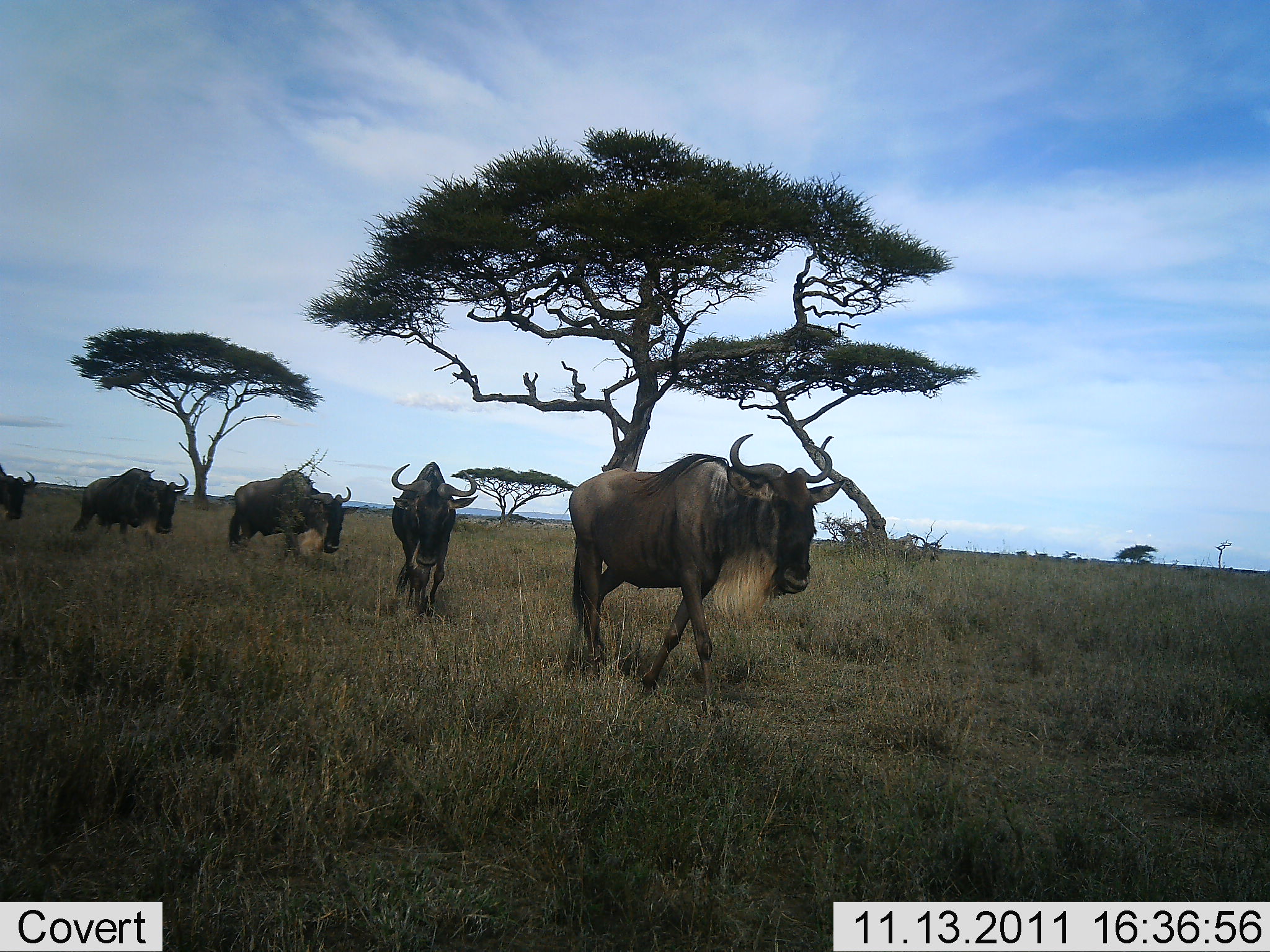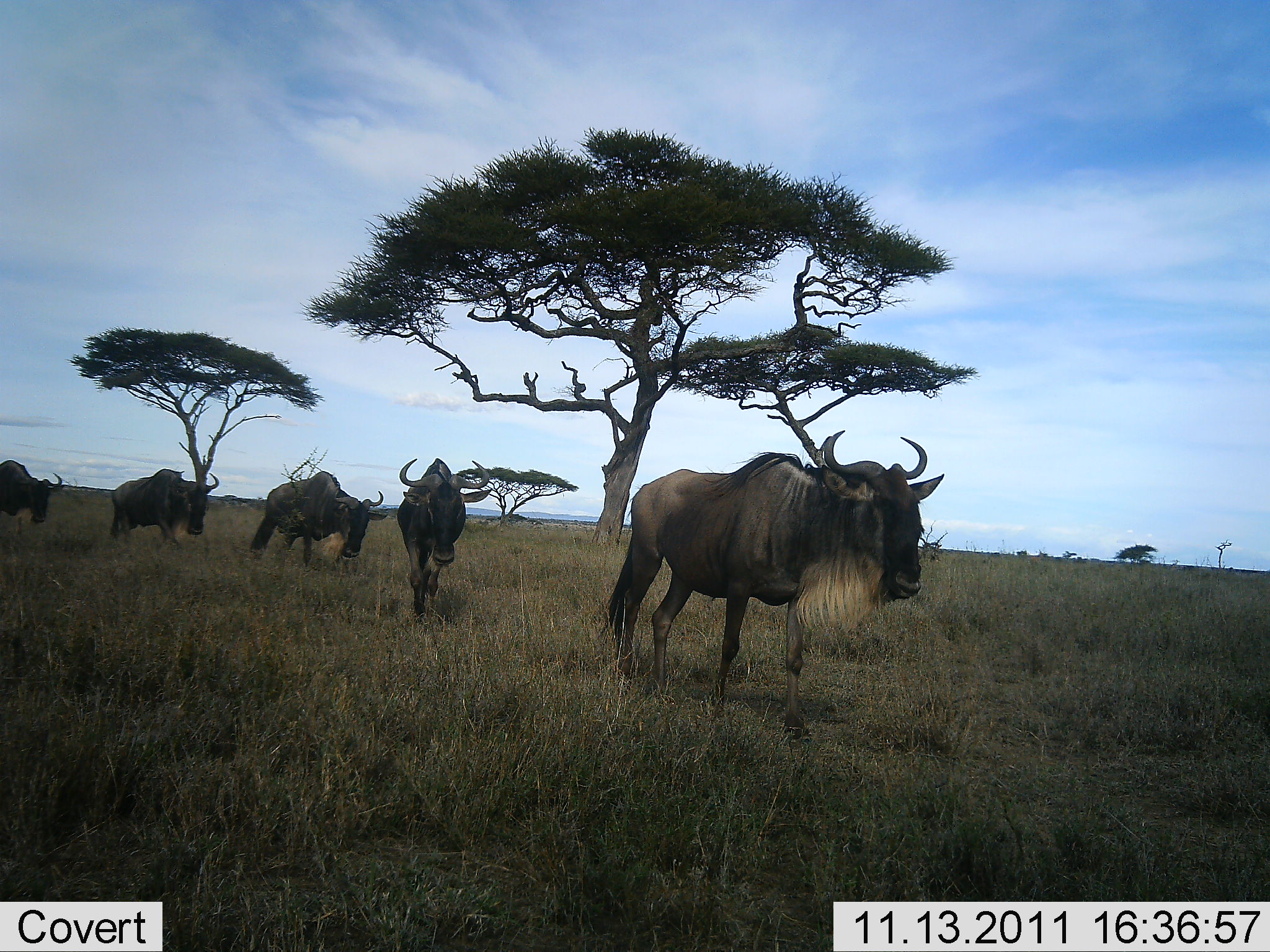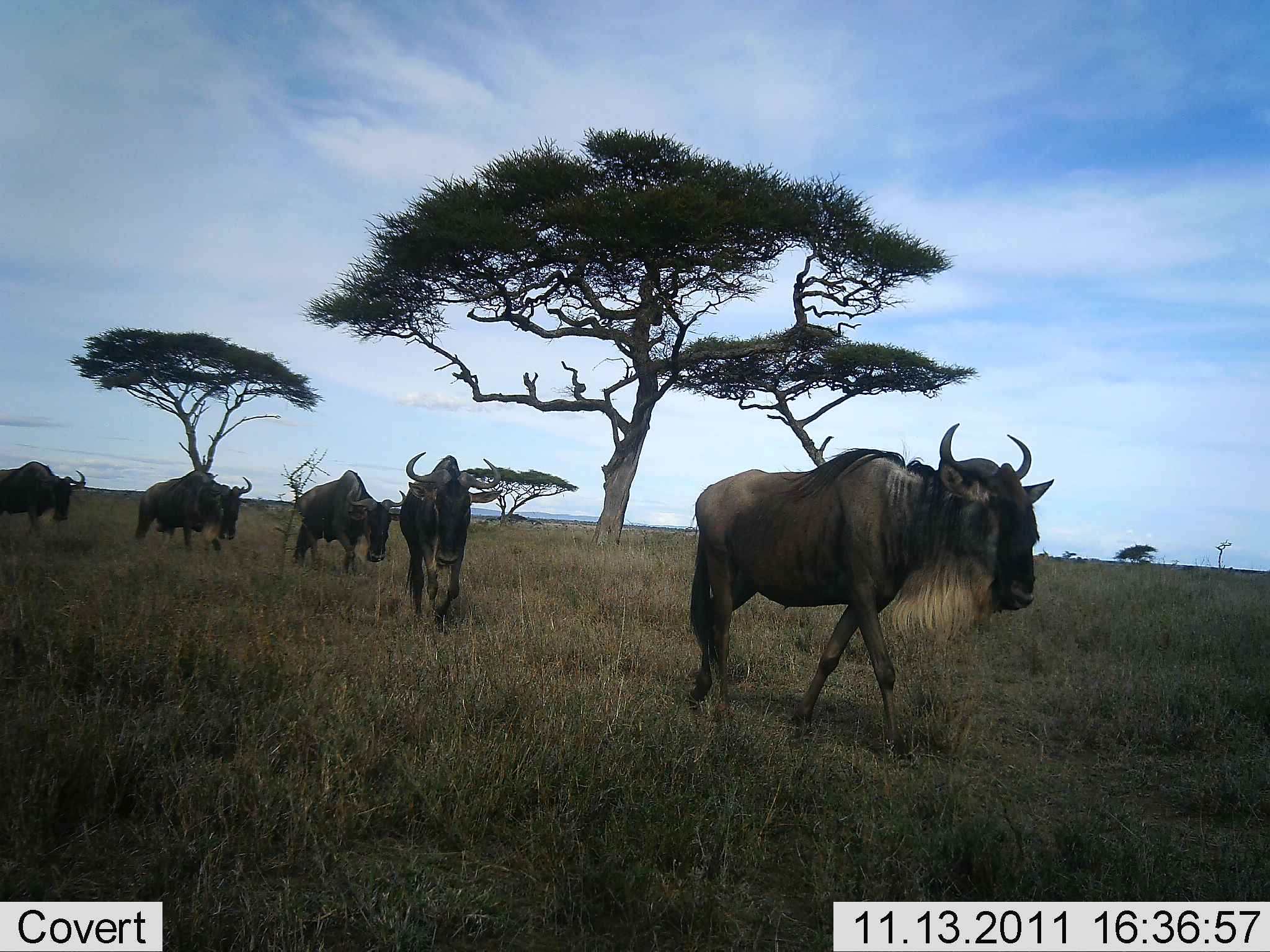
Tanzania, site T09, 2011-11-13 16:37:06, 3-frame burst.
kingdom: Animalia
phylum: Chordata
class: Mammalia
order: Artiodactyla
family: Bovidae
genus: Connochaetes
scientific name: Connochaetes taurinus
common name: blue wildebeest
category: wildebeest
Wildebeest (blue wildebeest) (Connochaetes taurinus), count 5. Behavior (volunteer vote fractions): standing 0%, resting 0%, moving 100%, interacting 0%. Young present (vote fraction): 0%. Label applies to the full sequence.